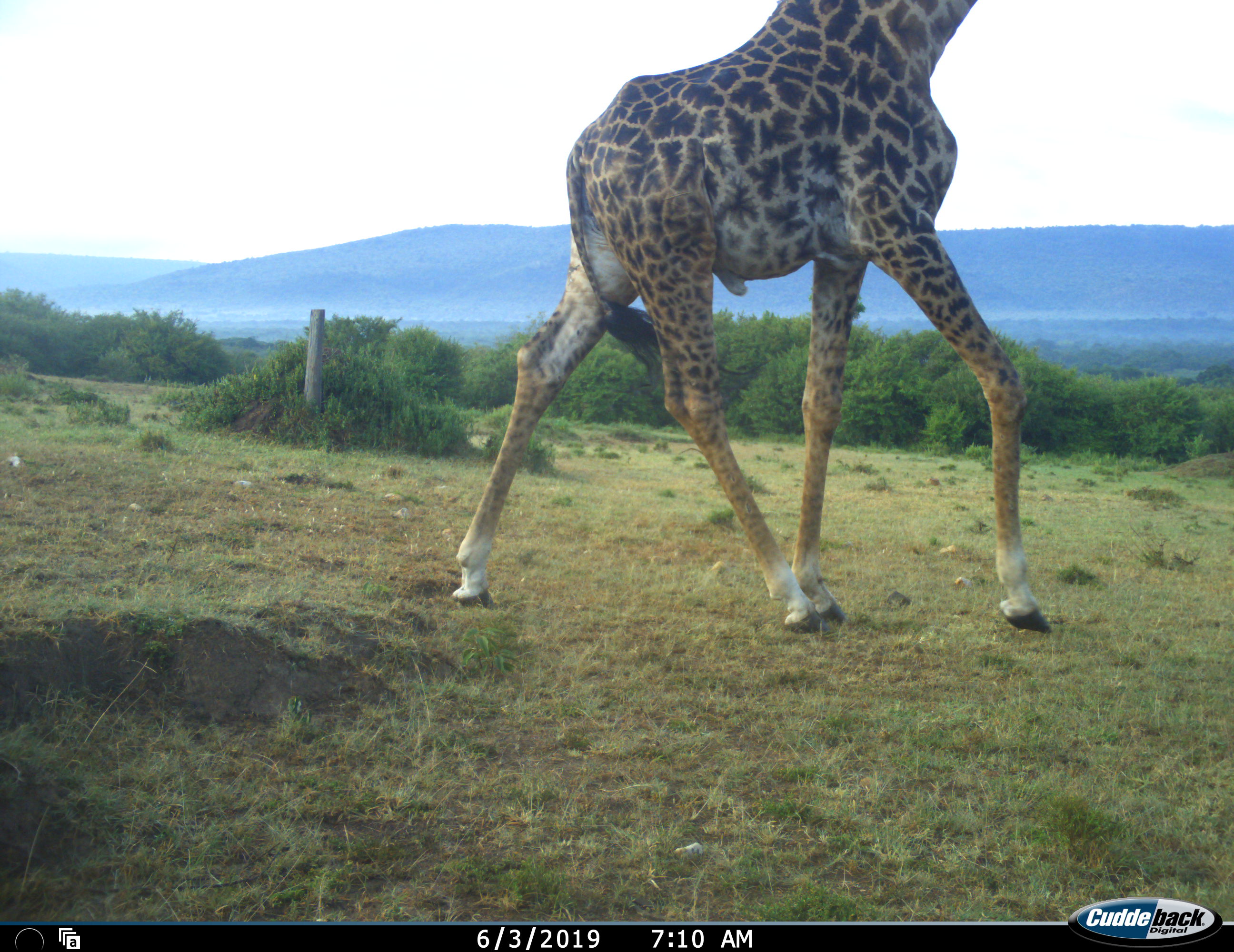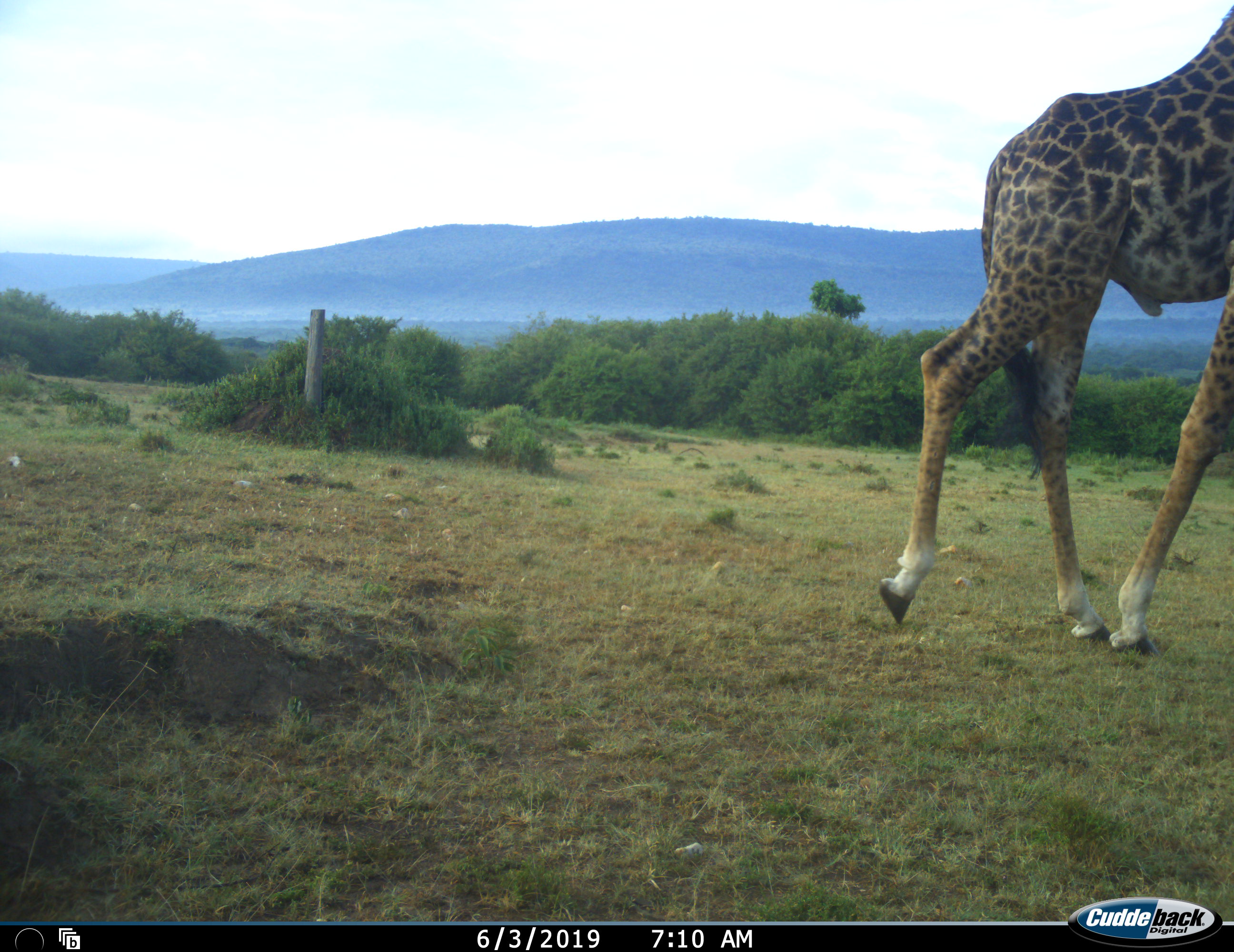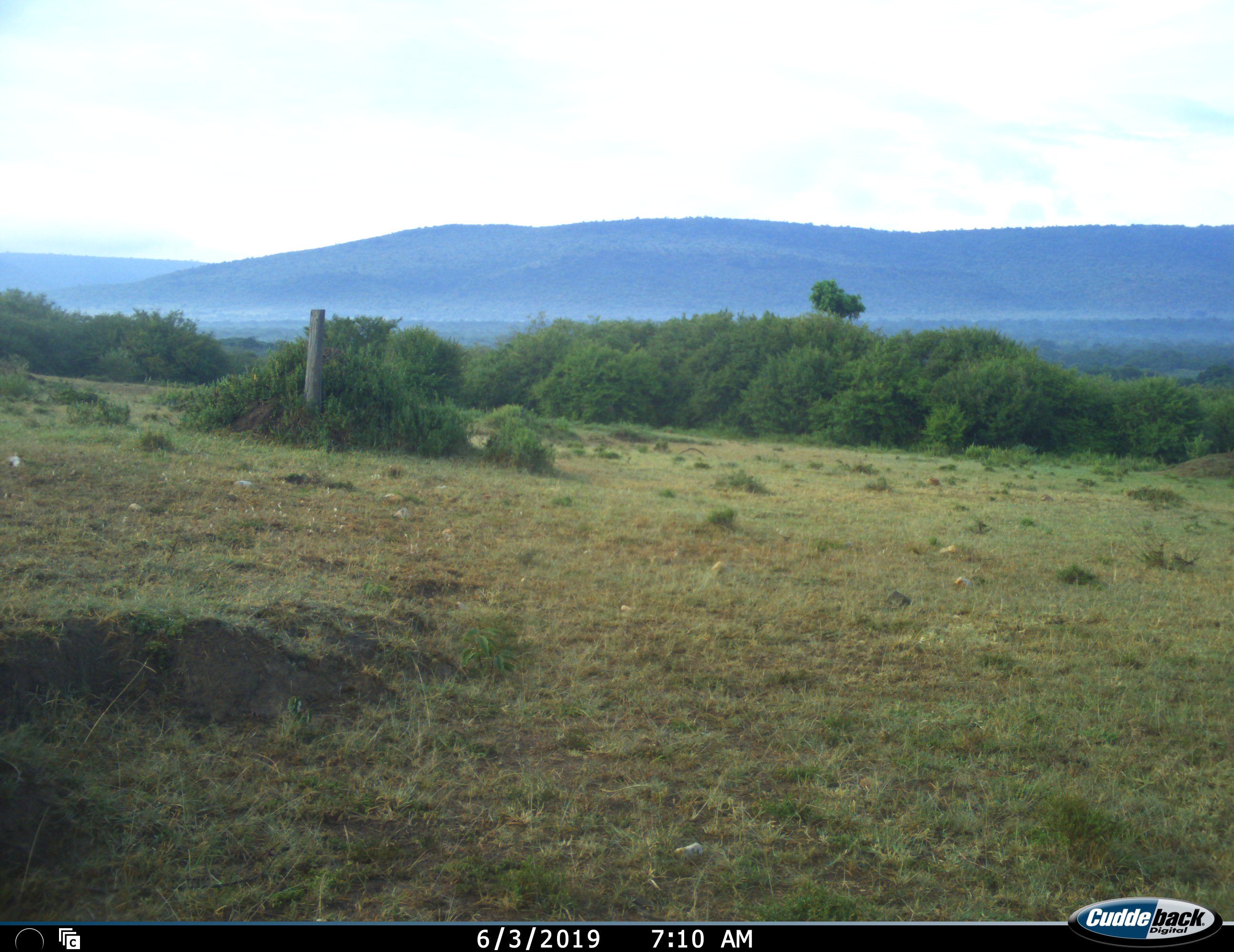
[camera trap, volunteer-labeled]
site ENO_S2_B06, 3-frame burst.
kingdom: Animalia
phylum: Chordata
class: Mammalia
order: Artiodactyla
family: Giraffidae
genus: Giraffa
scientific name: Giraffa camelopardalis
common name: giraffe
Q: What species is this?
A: Giraffe (Giraffa camelopardalis).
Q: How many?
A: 1.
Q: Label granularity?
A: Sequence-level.